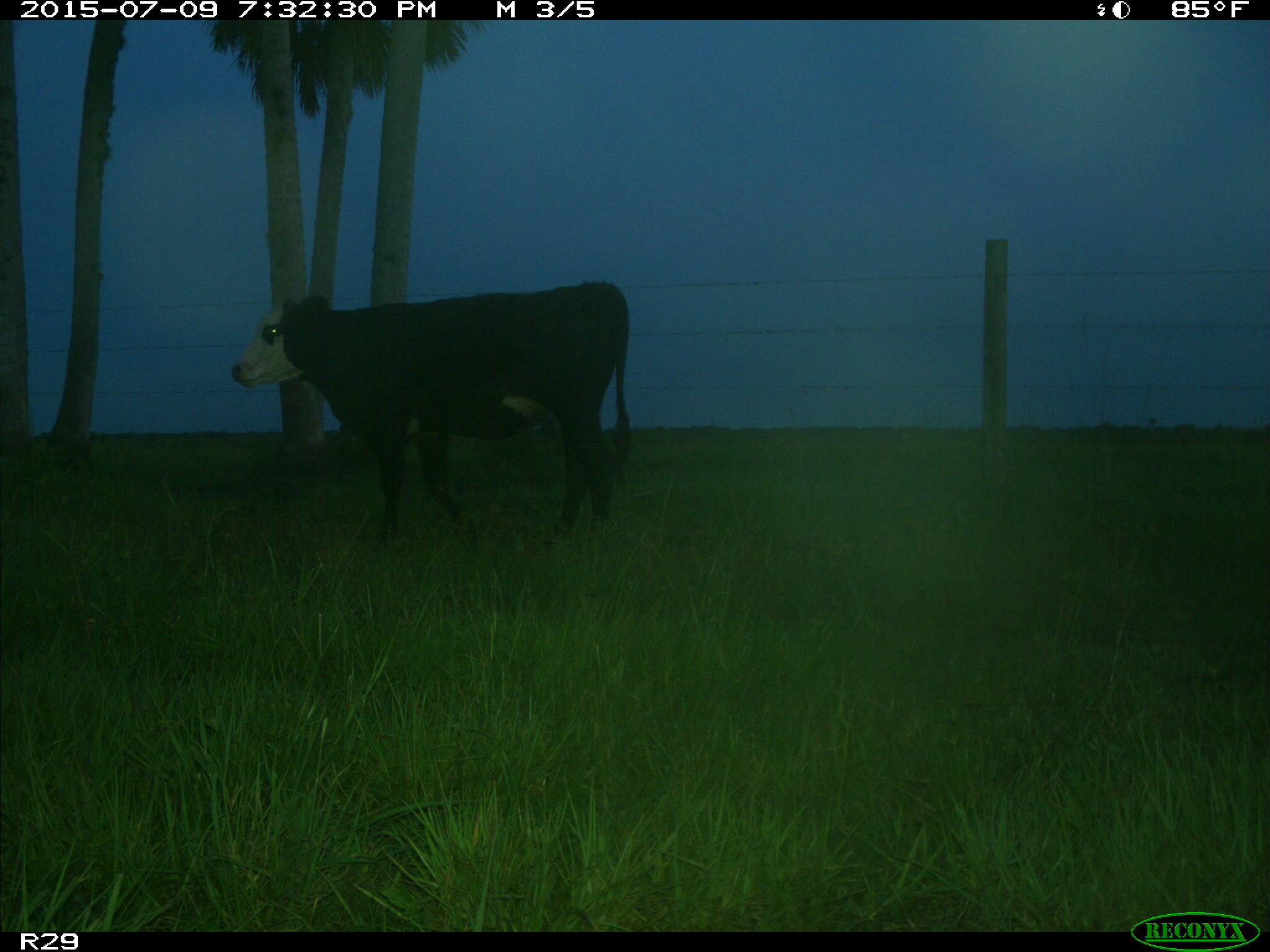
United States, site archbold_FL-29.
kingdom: Animalia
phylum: Chordata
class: Mammalia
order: Artiodactyla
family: Bovidae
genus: Bos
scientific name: Bos taurus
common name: domestic cow